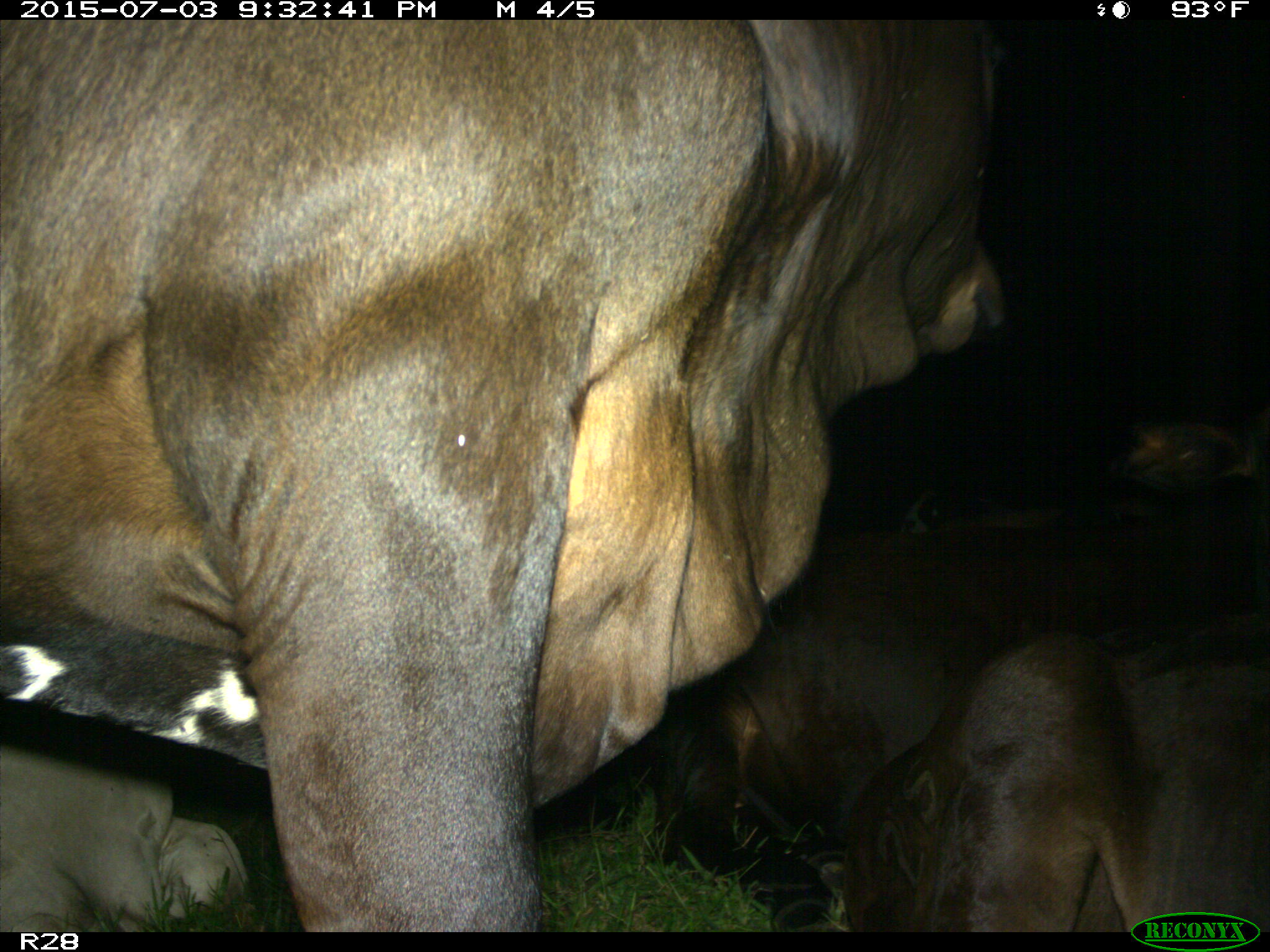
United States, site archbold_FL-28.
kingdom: Animalia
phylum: Chordata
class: Mammalia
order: Artiodactyla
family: Bovidae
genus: Bos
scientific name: Bos taurus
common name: domestic cow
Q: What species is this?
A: Bos taurus (domestic cow).